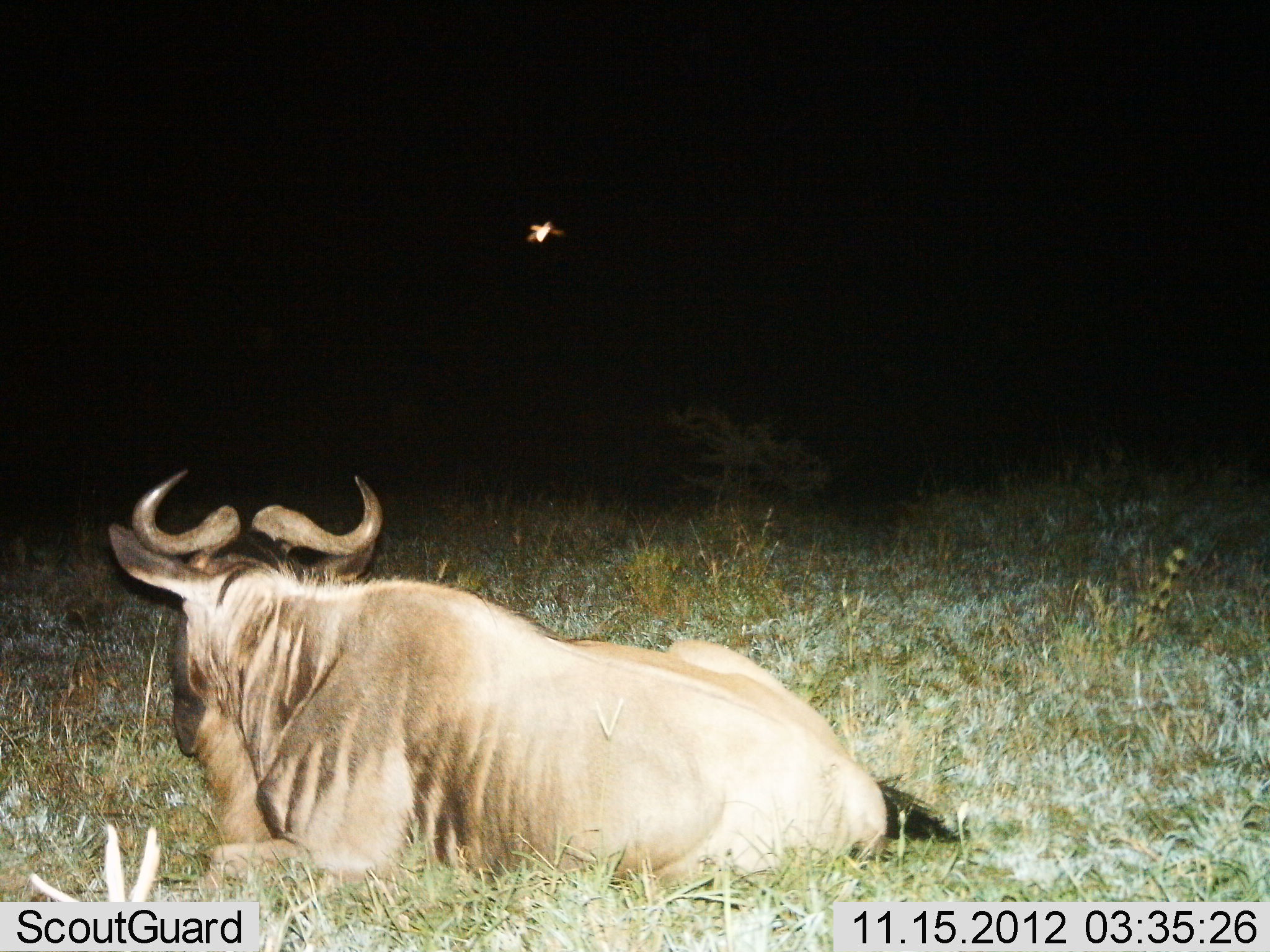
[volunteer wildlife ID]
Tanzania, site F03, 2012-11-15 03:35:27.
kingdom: Animalia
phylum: Chordata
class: Mammalia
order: Artiodactyla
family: Bovidae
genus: Connochaetes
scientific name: Connochaetes taurinus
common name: blue wildebeest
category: wildebeest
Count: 1.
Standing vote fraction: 0%.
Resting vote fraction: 100%.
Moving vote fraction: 0%.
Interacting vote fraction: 0%.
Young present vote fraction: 0%.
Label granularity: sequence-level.